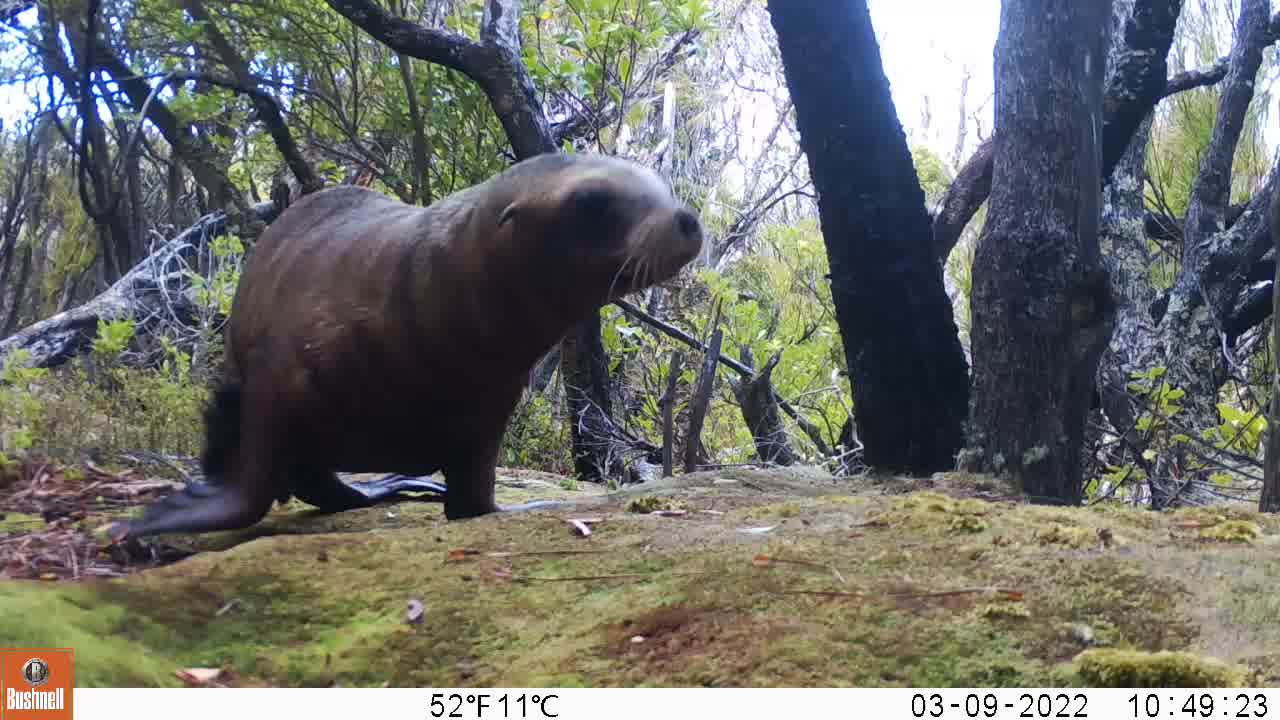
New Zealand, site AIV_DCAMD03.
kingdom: Animalia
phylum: Chordata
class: Mammalia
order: Carnivora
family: Otariidae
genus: Phocarctos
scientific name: Phocarctos hookeri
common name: new zealand sea lion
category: sealion